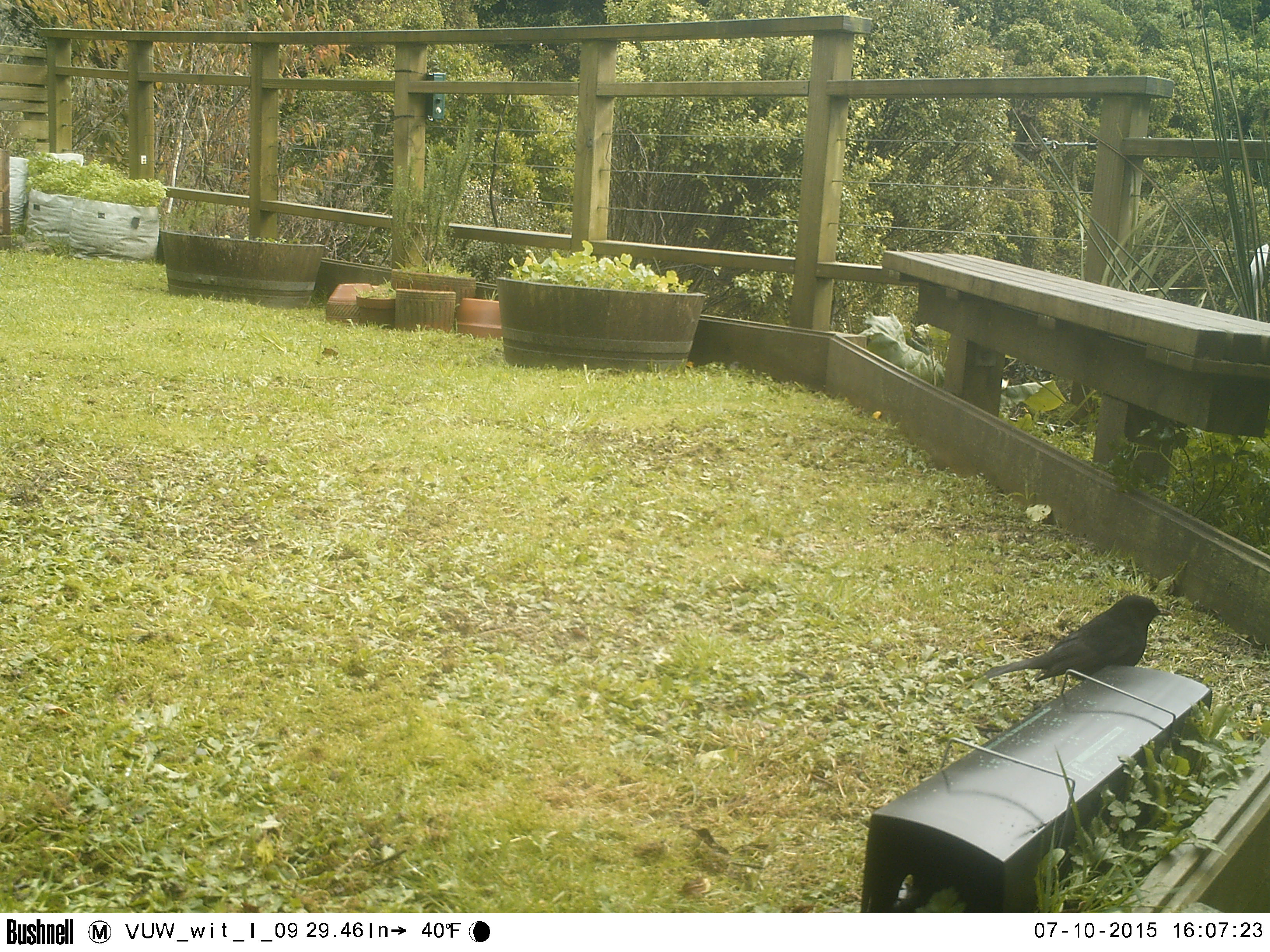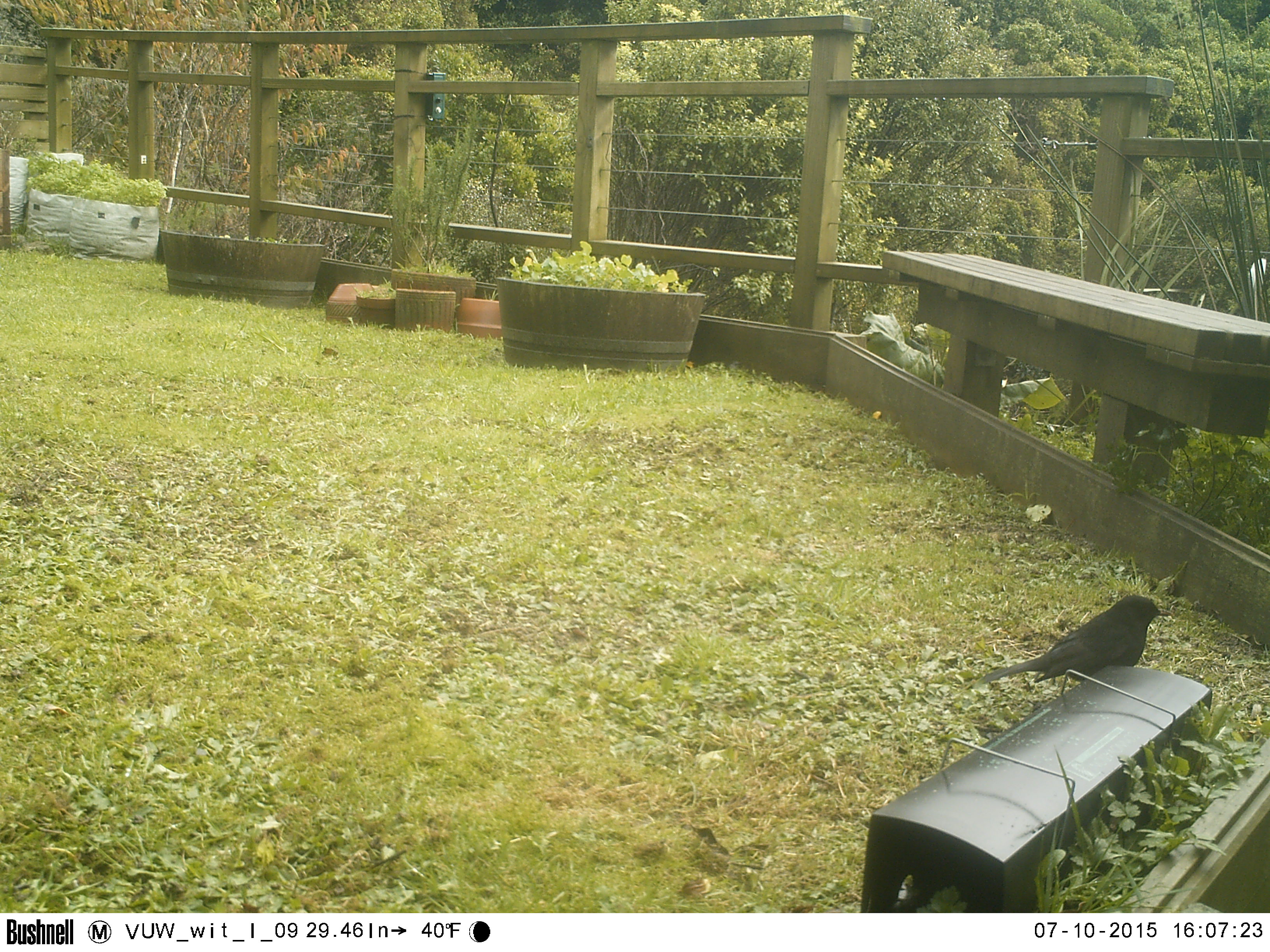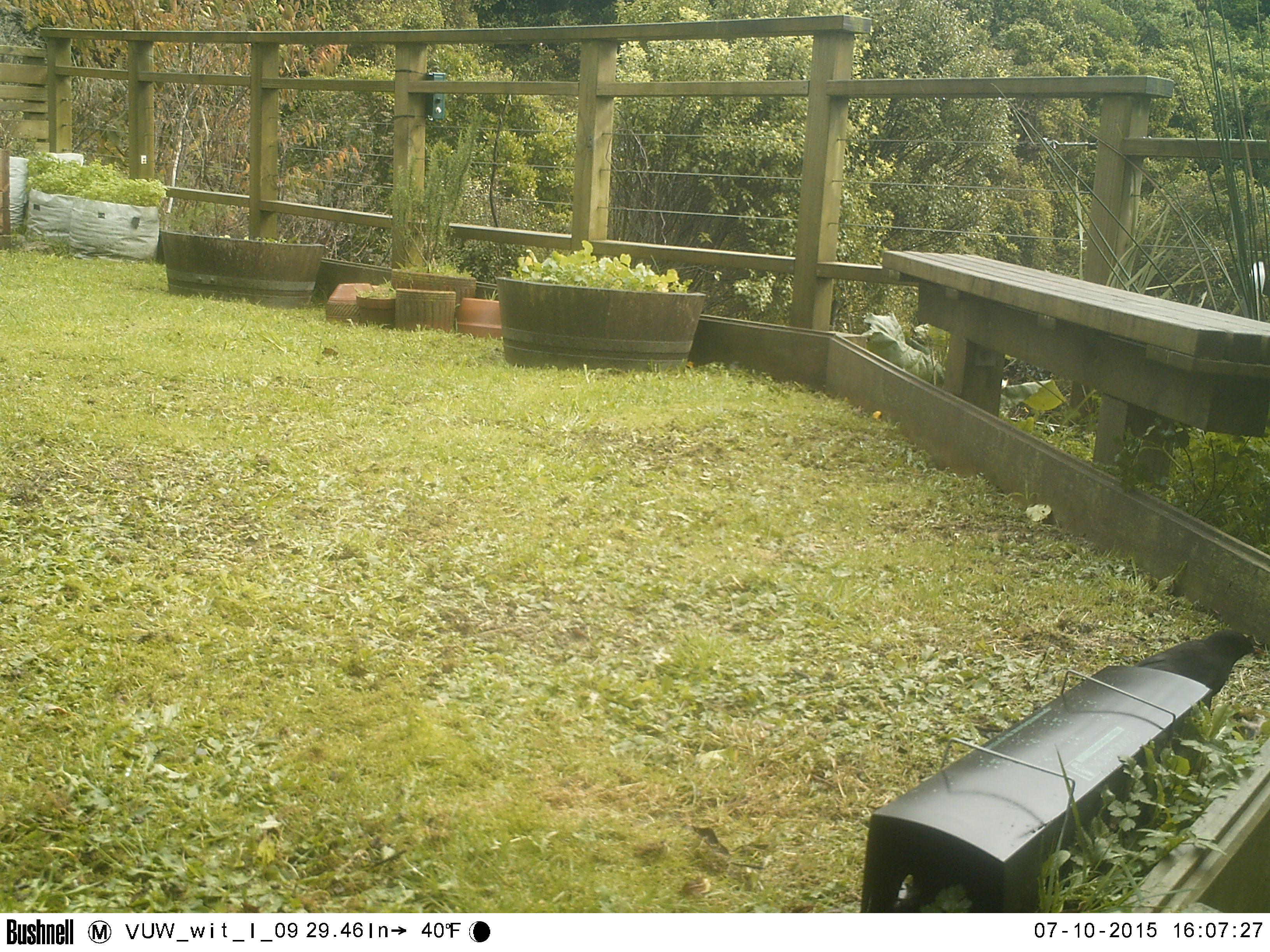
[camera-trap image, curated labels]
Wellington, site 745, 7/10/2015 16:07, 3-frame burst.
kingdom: Animalia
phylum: Chordata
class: Aves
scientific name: Aves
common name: bird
Bird (Aves).